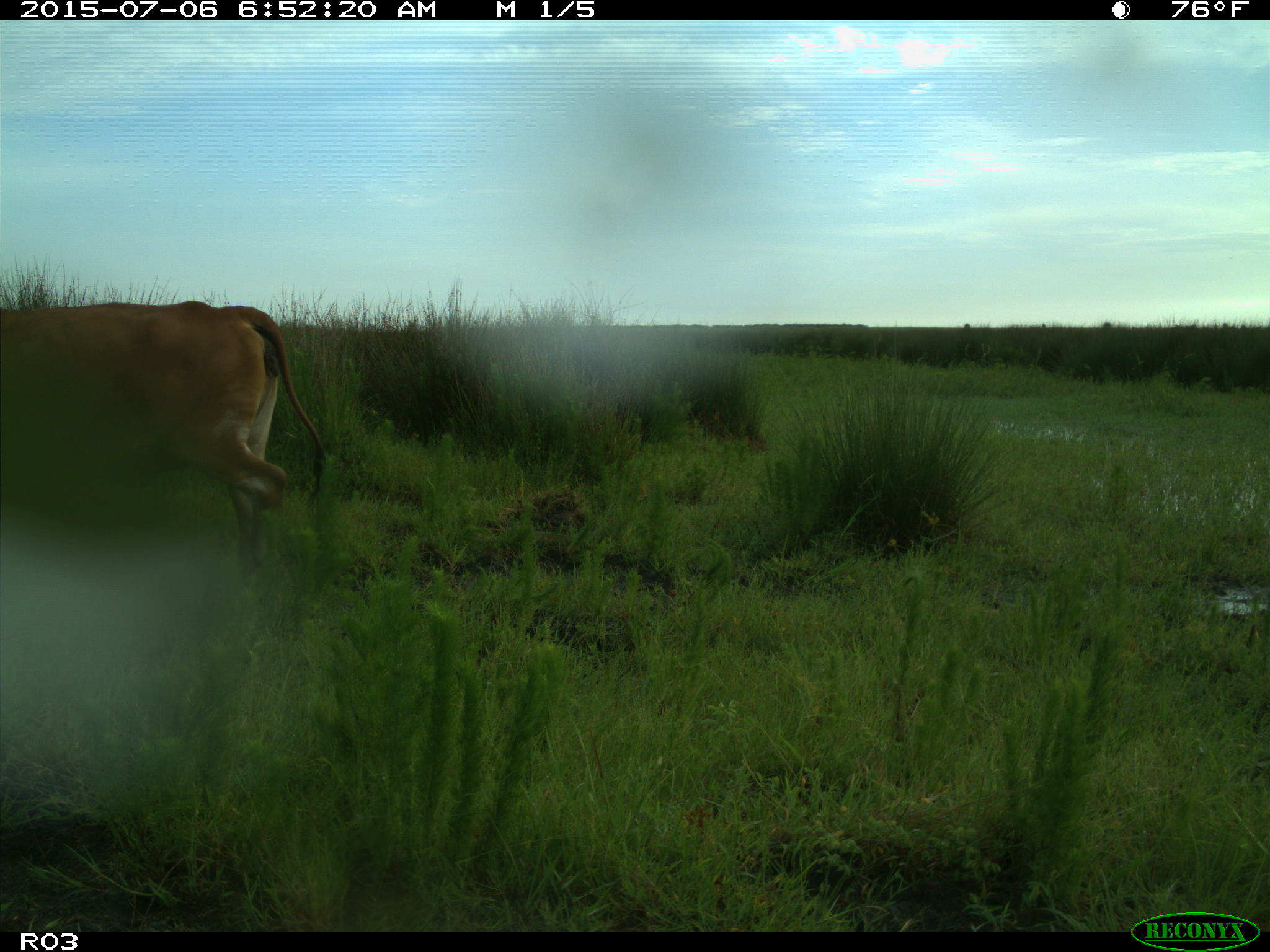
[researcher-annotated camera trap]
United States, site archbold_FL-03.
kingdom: Animalia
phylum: Chordata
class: Mammalia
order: Artiodactyla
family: Bovidae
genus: Bos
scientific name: Bos taurus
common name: domestic cow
Bos taurus (domestic cow).